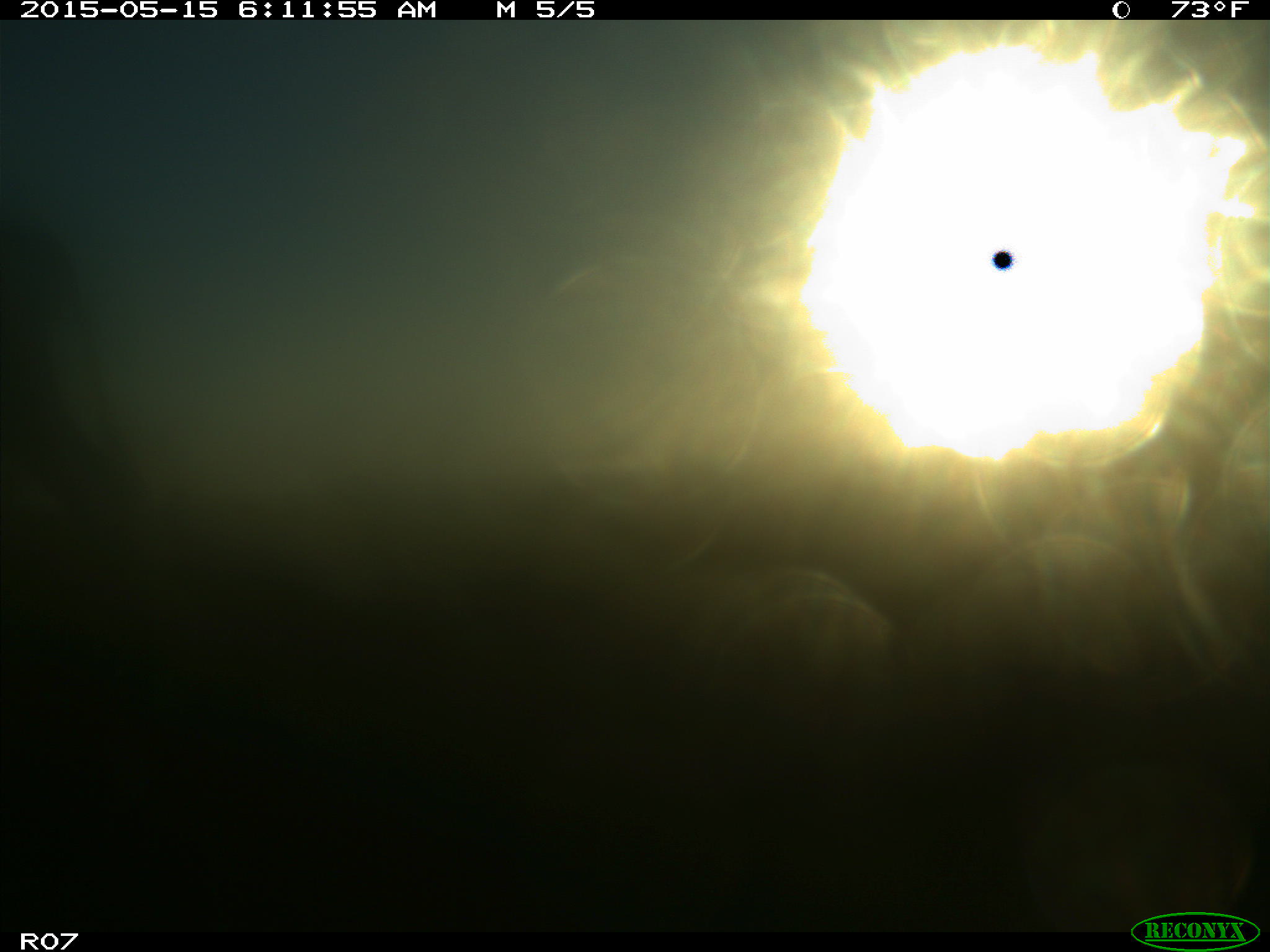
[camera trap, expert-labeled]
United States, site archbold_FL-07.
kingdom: Animalia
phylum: Chordata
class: Mammalia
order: Artiodactyla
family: Bovidae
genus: Bos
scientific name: Bos taurus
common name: domestic cow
Bos taurus (domestic cow).